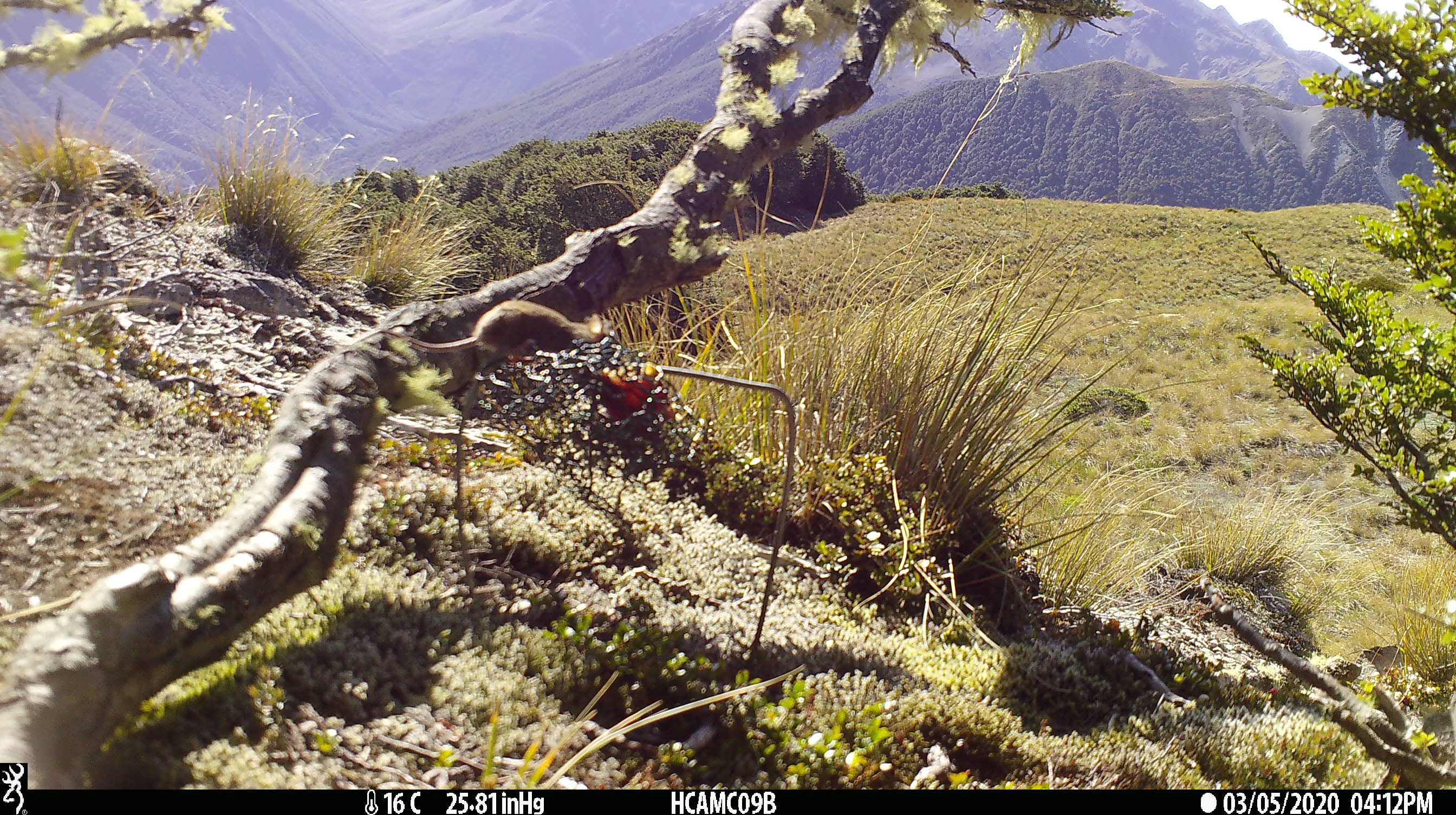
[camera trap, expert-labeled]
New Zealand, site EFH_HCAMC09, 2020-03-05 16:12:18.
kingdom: Animalia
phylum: Chordata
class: Mammalia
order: Rodentia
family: Muridae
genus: Mus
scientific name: Mus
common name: mouse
Mouse (Mus).